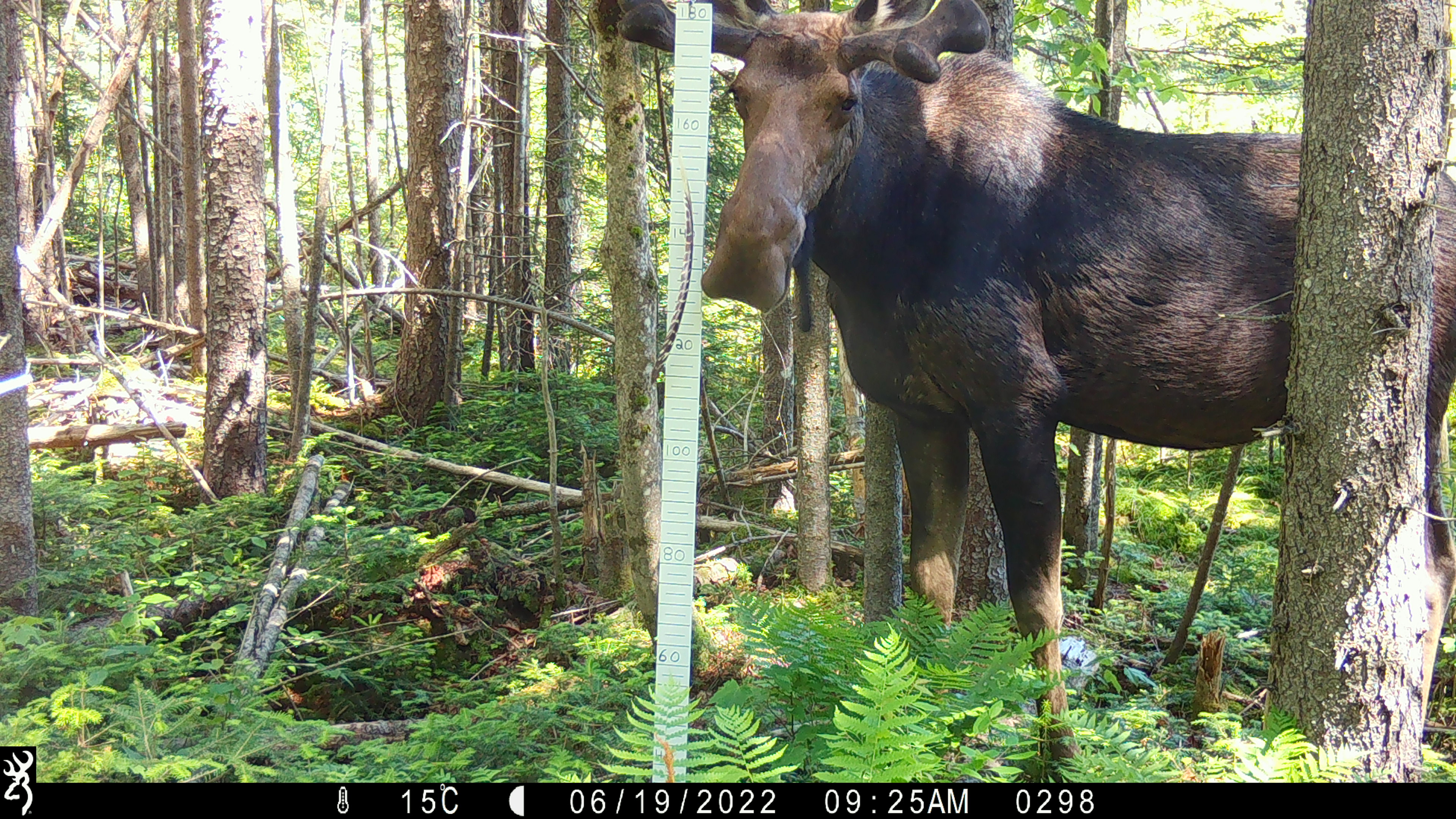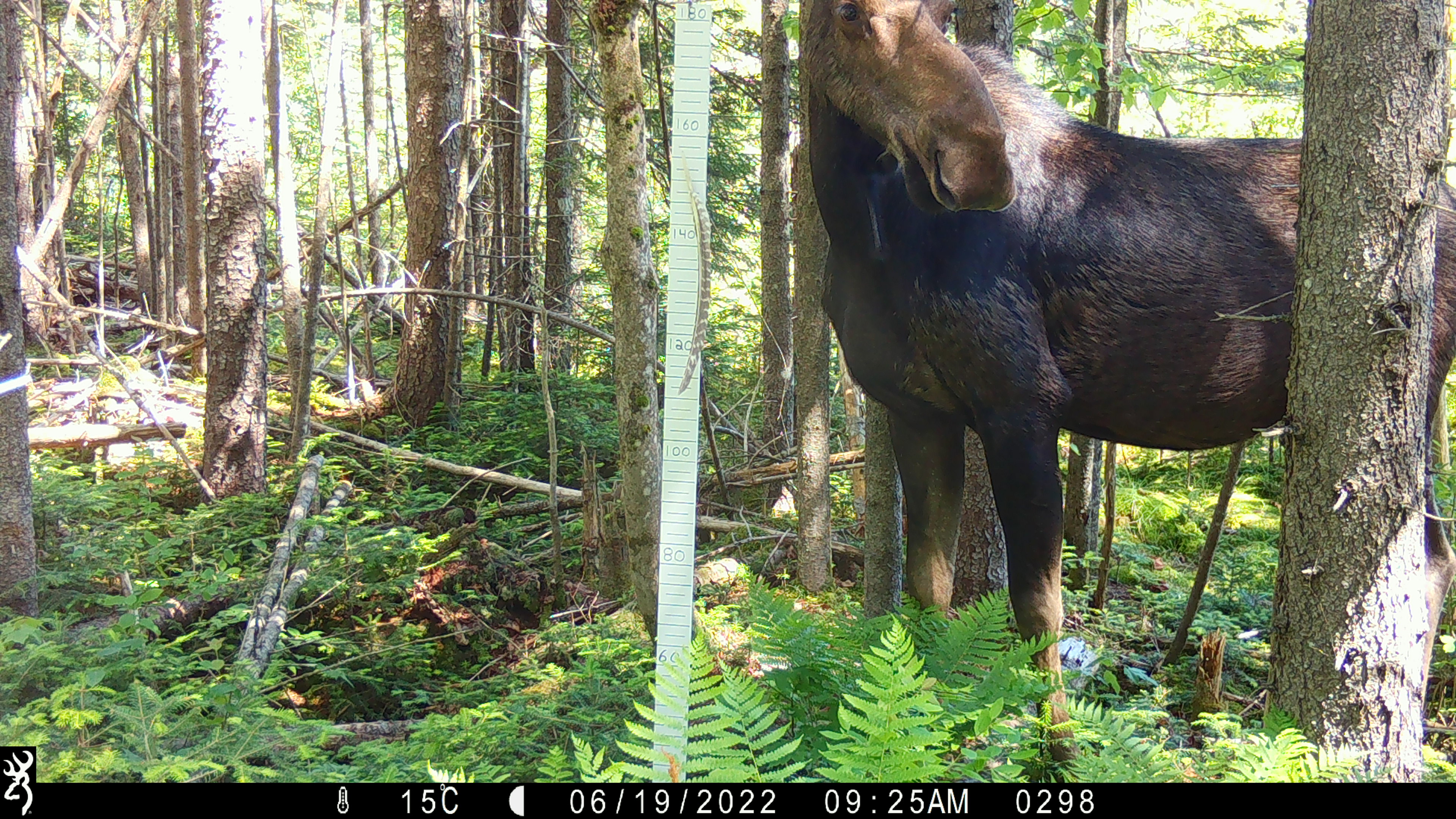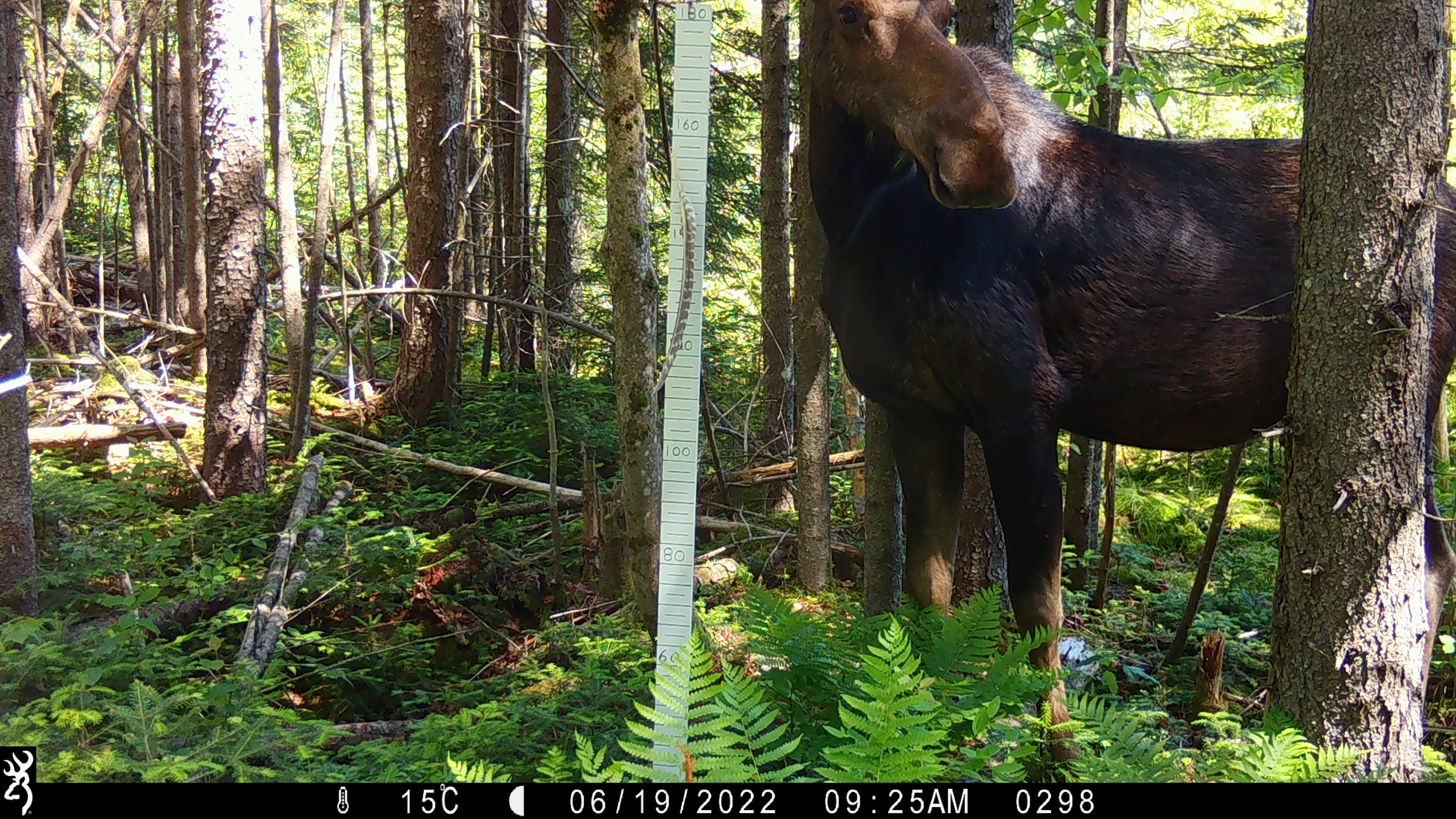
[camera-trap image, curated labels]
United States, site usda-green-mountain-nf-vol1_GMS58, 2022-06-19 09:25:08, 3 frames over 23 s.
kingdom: Animalia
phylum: Chordata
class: Mammalia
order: Artiodactyla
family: Cervidae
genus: Alces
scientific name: Alces alces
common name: moose